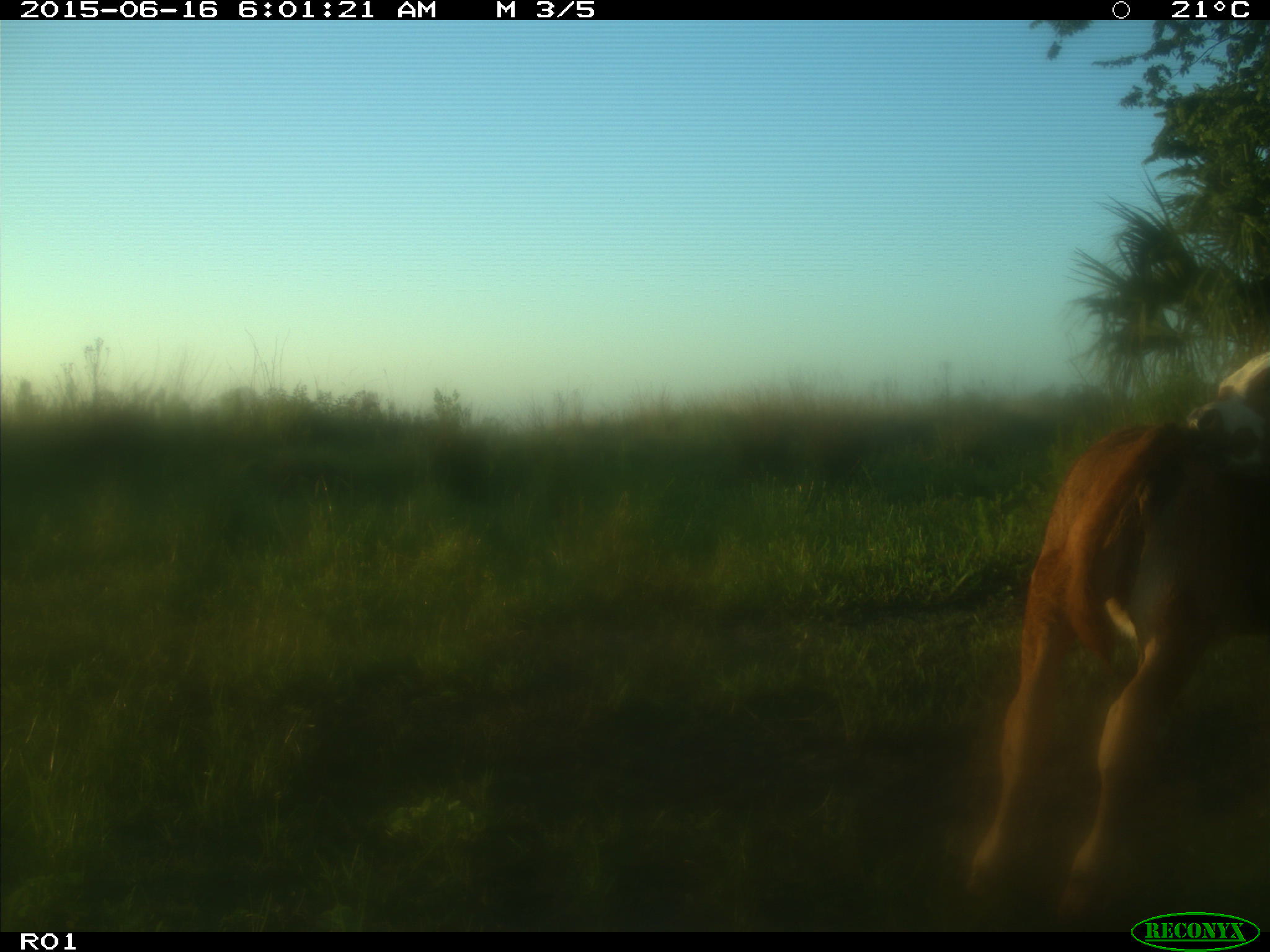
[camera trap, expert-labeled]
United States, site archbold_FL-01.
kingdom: Animalia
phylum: Chordata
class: Mammalia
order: Artiodactyla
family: Bovidae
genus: Bos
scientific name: Bos taurus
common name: domestic cow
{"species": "Bos taurus (domestic cow)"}